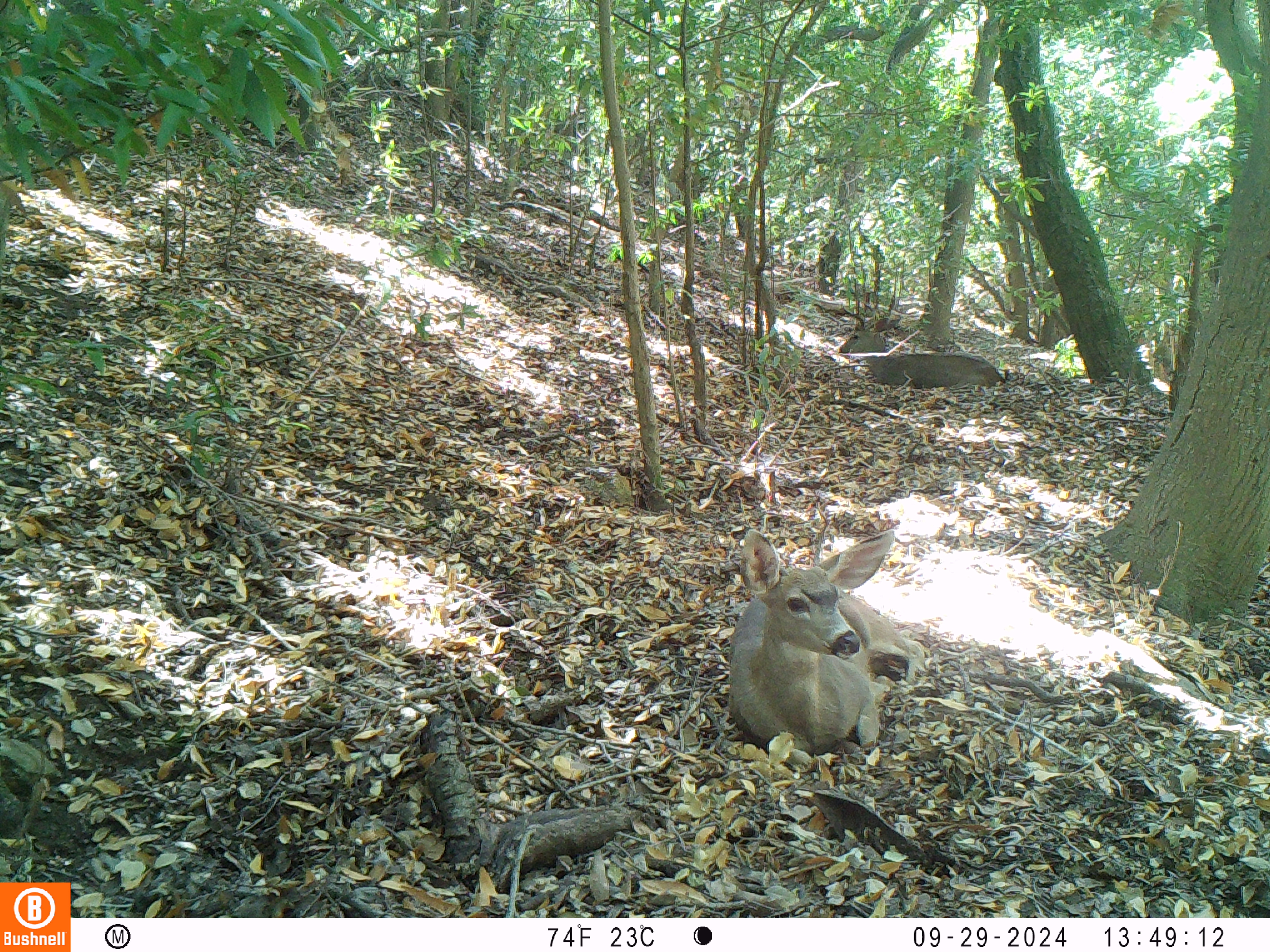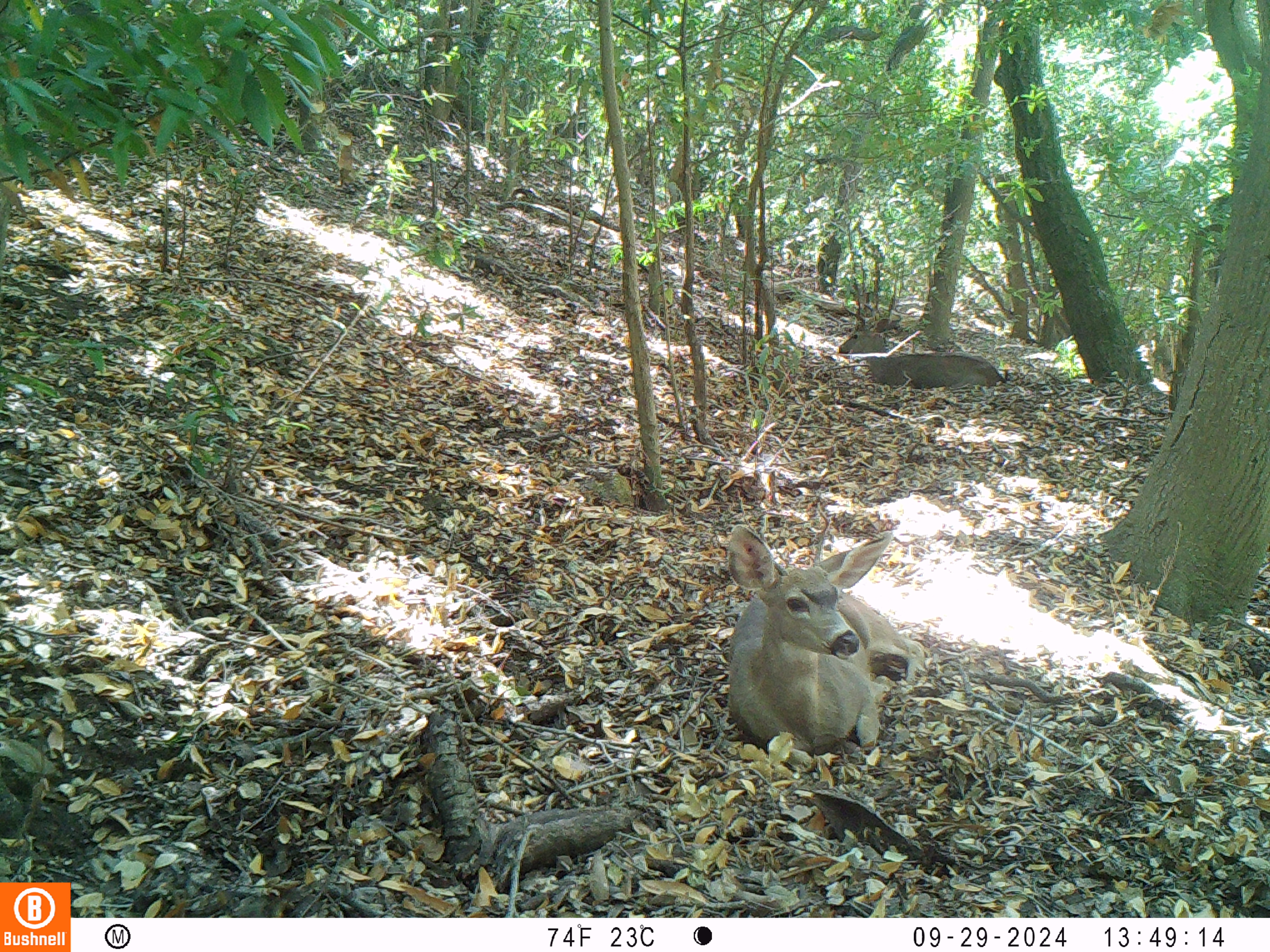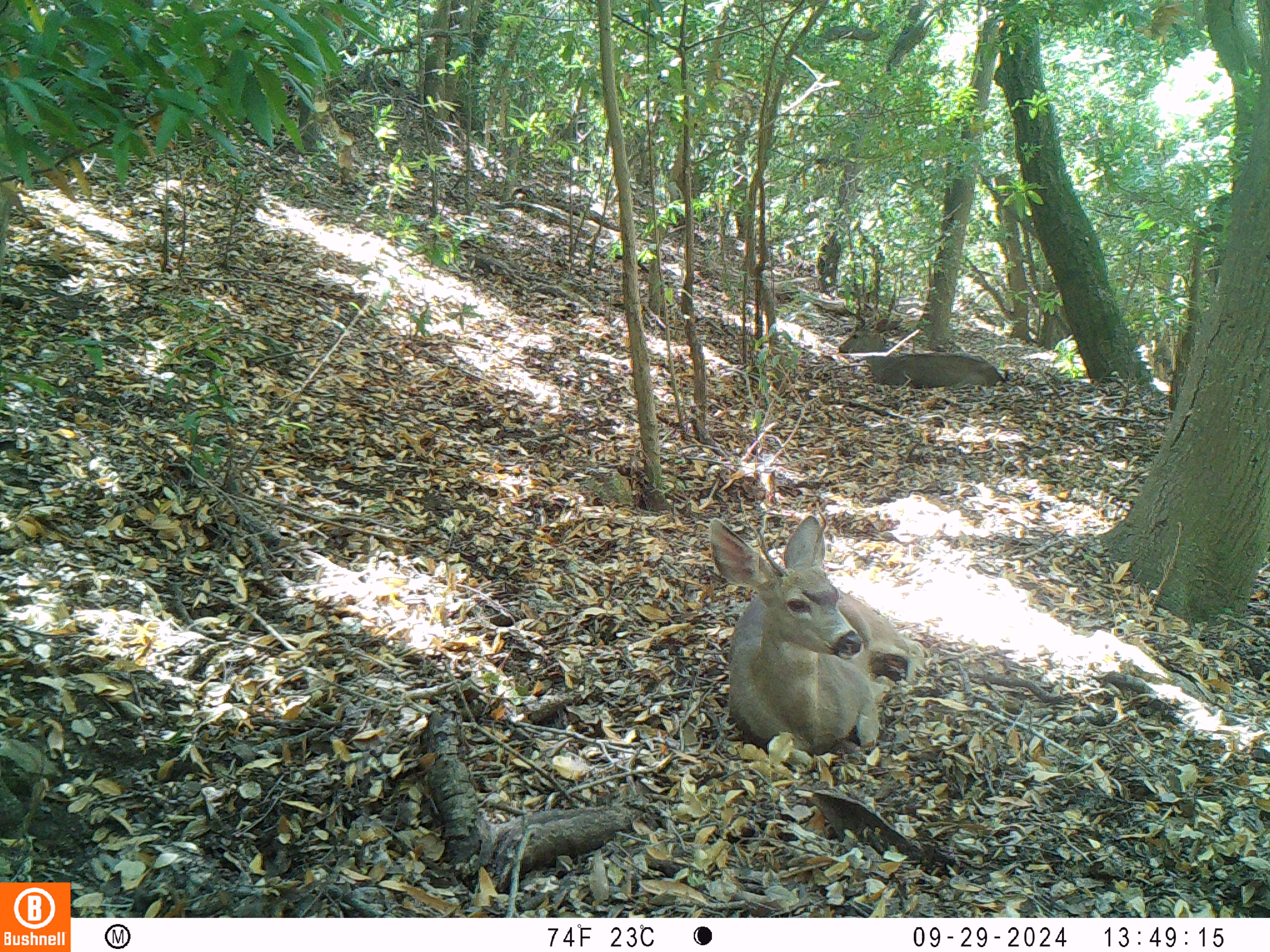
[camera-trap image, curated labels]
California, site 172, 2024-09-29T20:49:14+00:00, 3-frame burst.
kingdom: Animalia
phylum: Chordata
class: Mammalia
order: Artiodactyla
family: Cervidae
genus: Odocoileus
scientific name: Odocoileus hemionus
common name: mule deer